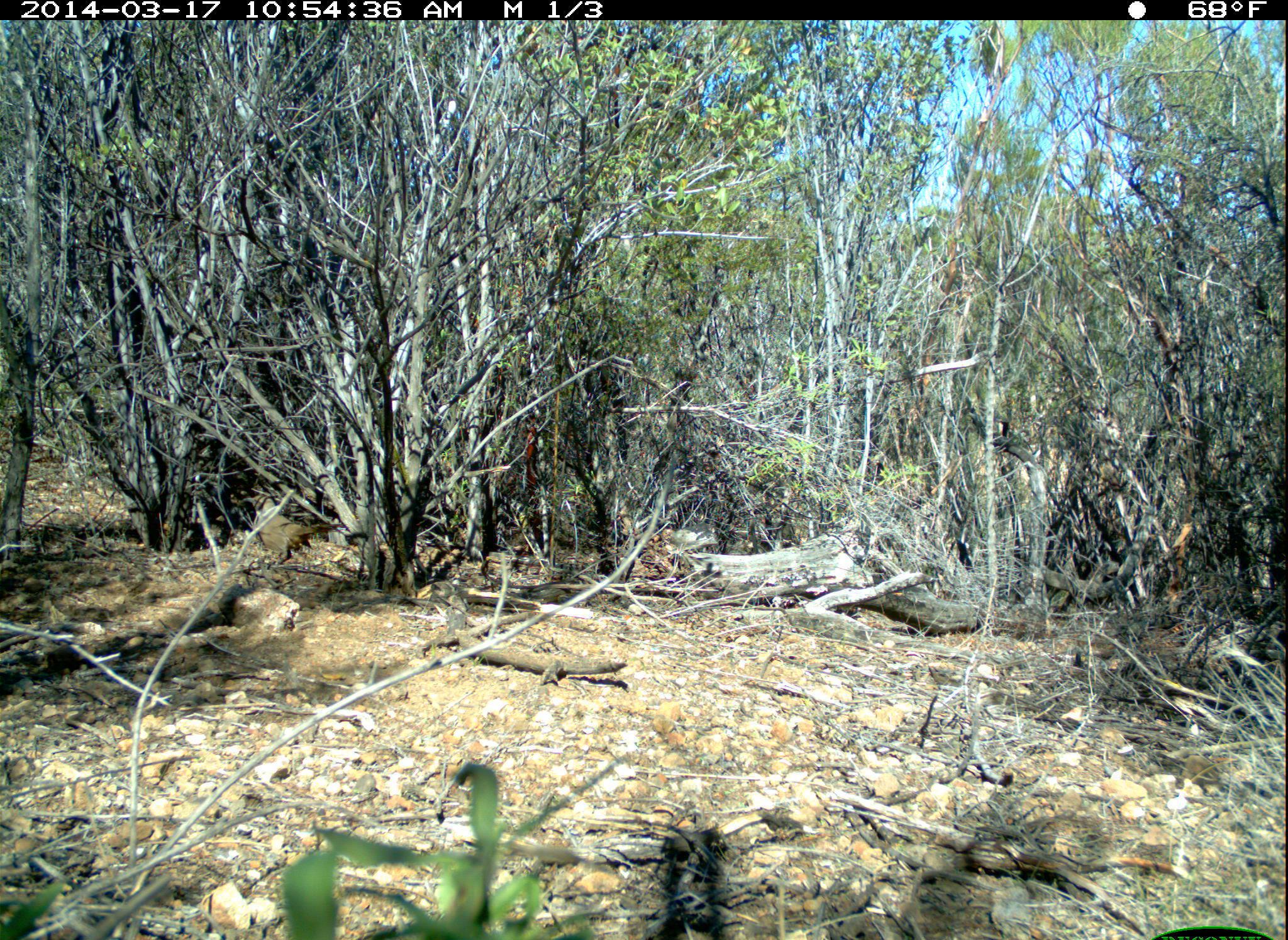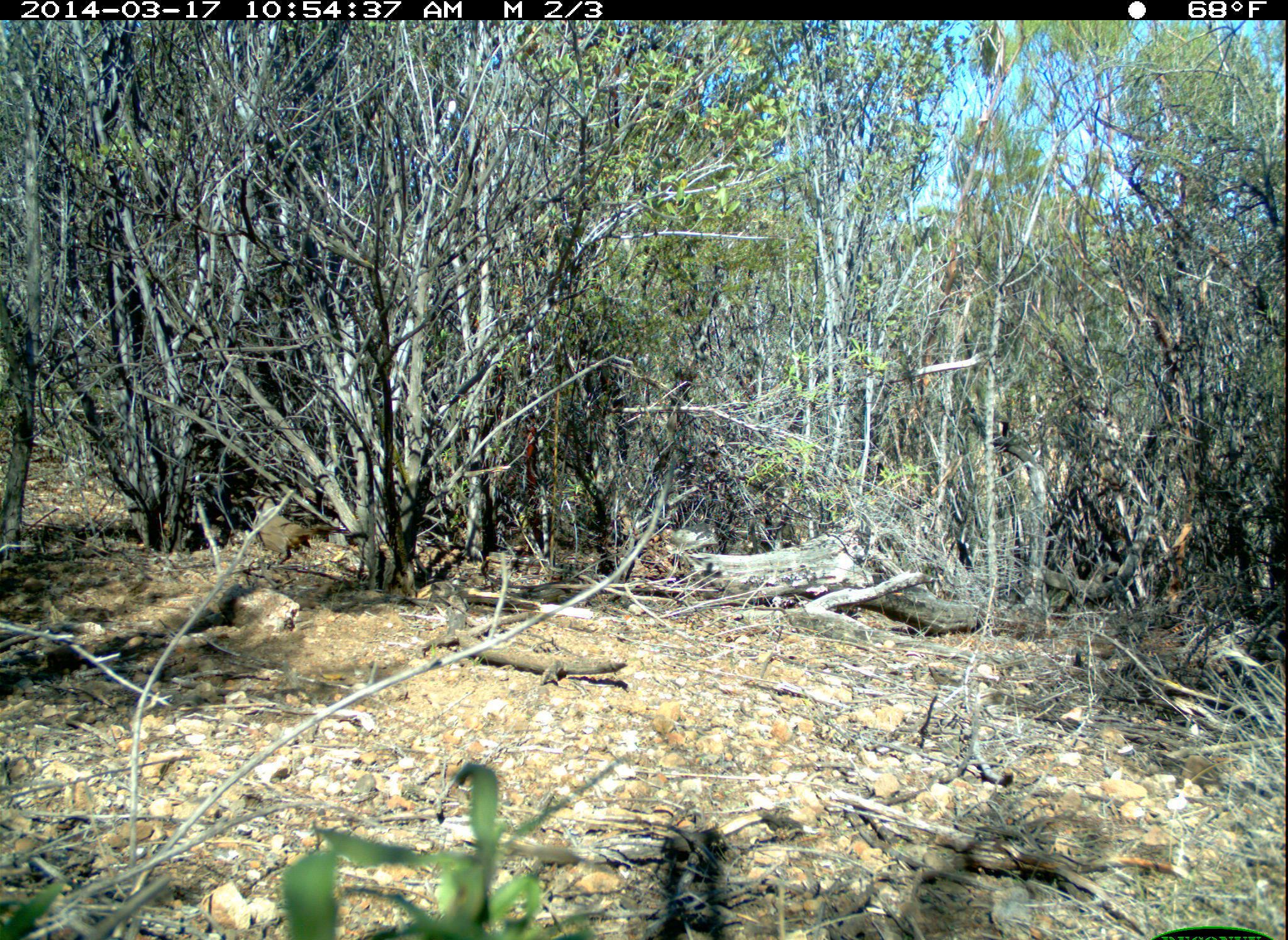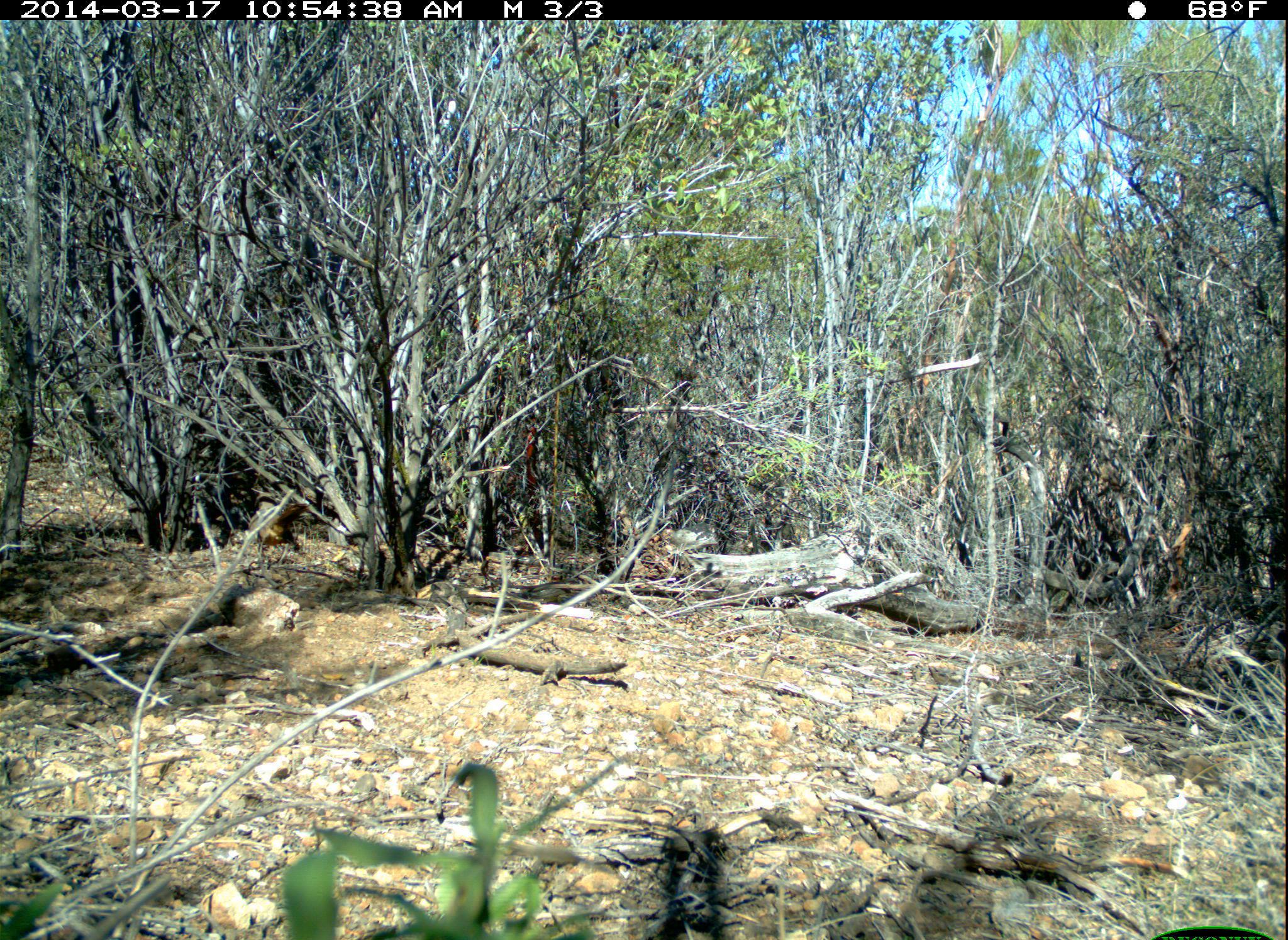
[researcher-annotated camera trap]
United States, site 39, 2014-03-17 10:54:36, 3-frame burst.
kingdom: Animalia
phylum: Chordata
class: Aves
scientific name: Aves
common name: bird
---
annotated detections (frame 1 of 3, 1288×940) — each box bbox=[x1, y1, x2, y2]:
bird: bbox=[241, 493, 347, 565]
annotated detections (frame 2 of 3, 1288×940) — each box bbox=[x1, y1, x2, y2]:
bird: bbox=[233, 495, 352, 572]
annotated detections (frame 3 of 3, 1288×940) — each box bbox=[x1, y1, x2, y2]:
bird: bbox=[247, 491, 310, 570]